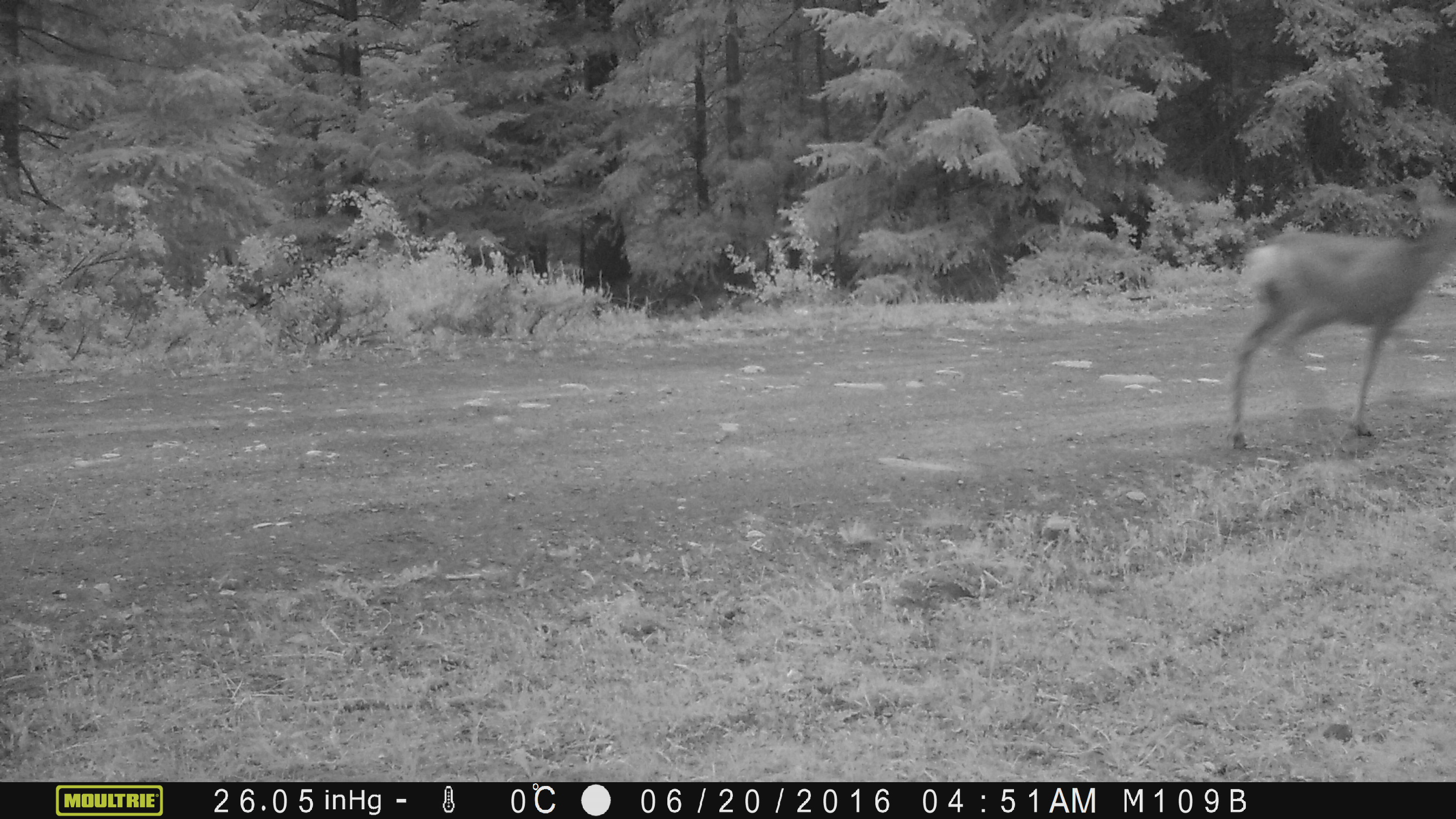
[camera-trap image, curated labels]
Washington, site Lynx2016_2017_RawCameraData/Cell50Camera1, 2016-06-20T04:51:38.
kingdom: Animalia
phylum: Chordata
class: Mammalia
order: Artiodactyla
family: Cervidae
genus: Odocoileus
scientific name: Odocoileus hemionus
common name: mule deer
Odocoileus hemionus (mule deer). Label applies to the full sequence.